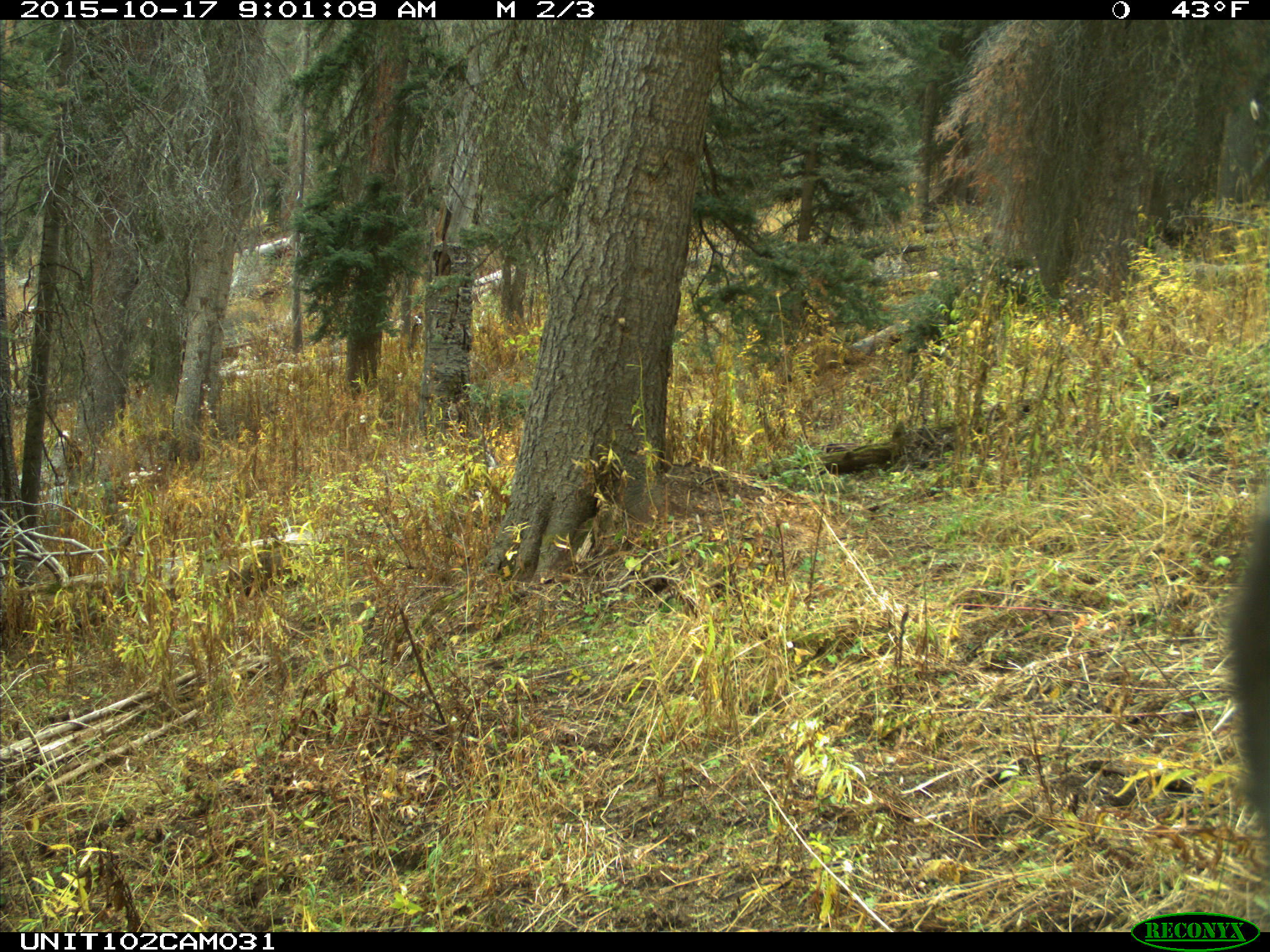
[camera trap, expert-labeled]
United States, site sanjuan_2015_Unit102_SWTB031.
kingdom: Animalia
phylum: Chordata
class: Mammalia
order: Artiodactyla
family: Cervidae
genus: Cervus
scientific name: Cervus elaphus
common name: red deer